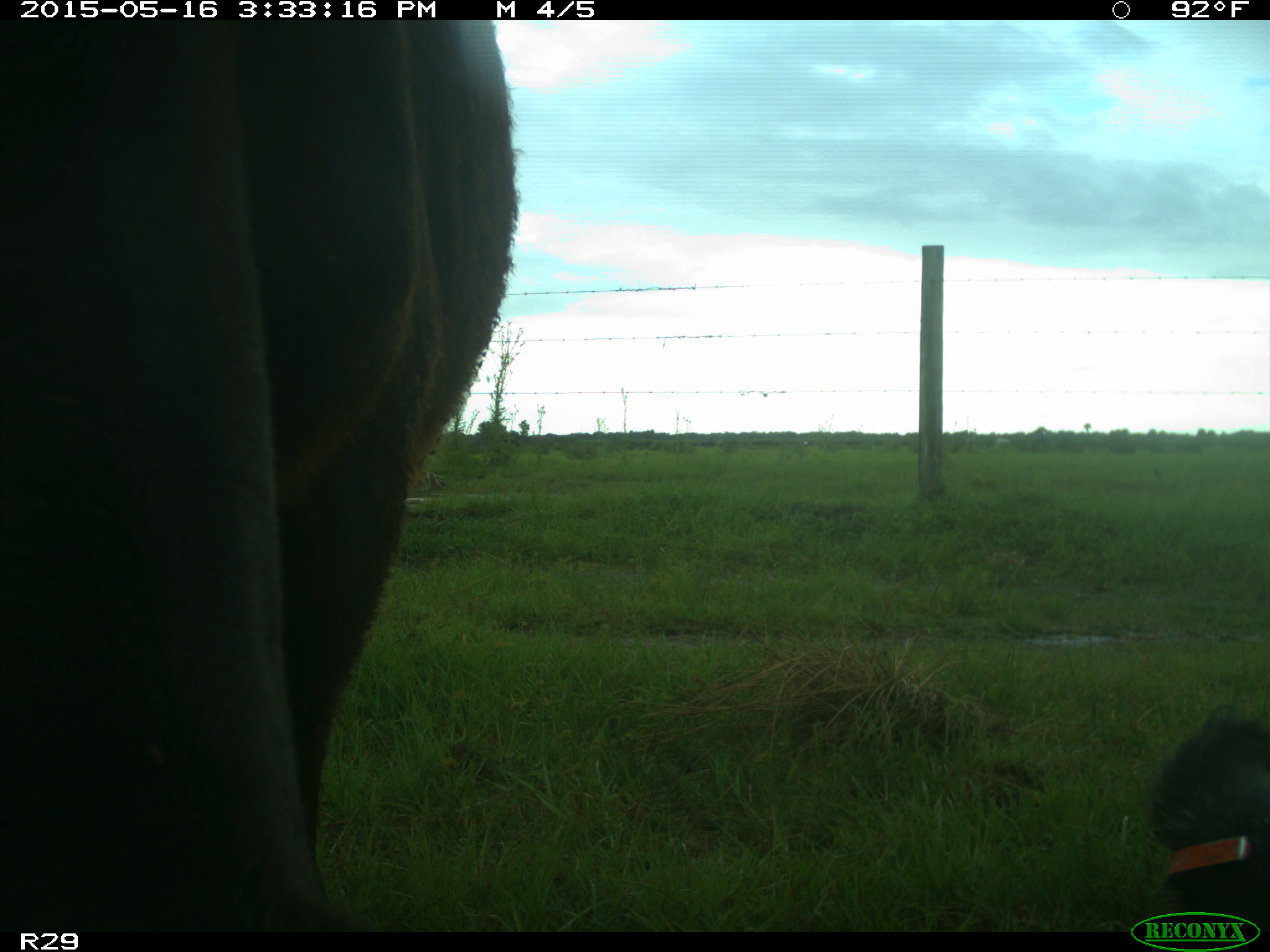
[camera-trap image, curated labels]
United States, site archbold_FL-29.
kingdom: Animalia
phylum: Chordata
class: Mammalia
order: Artiodactyla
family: Bovidae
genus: Bos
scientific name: Bos taurus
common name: domestic cow